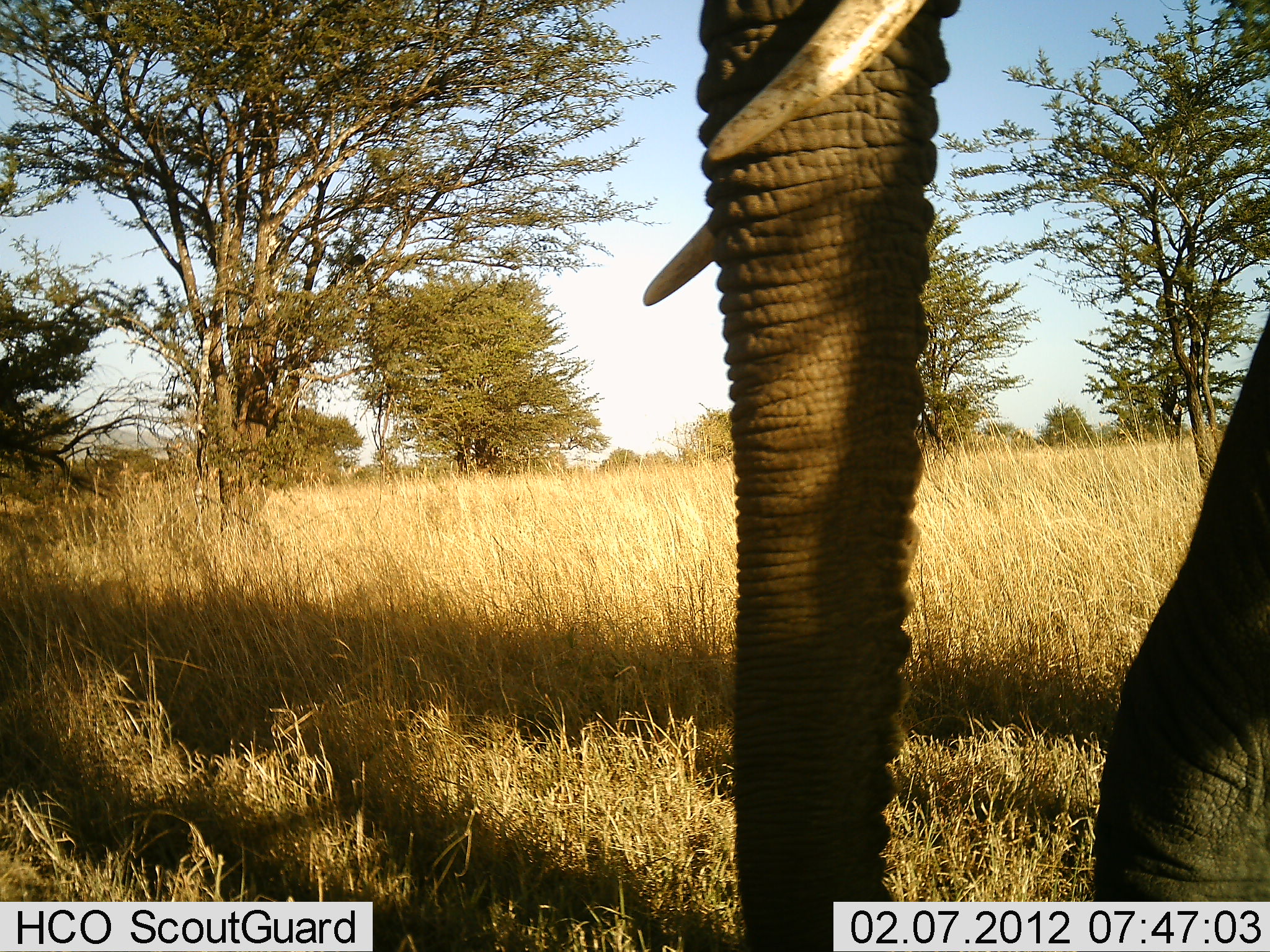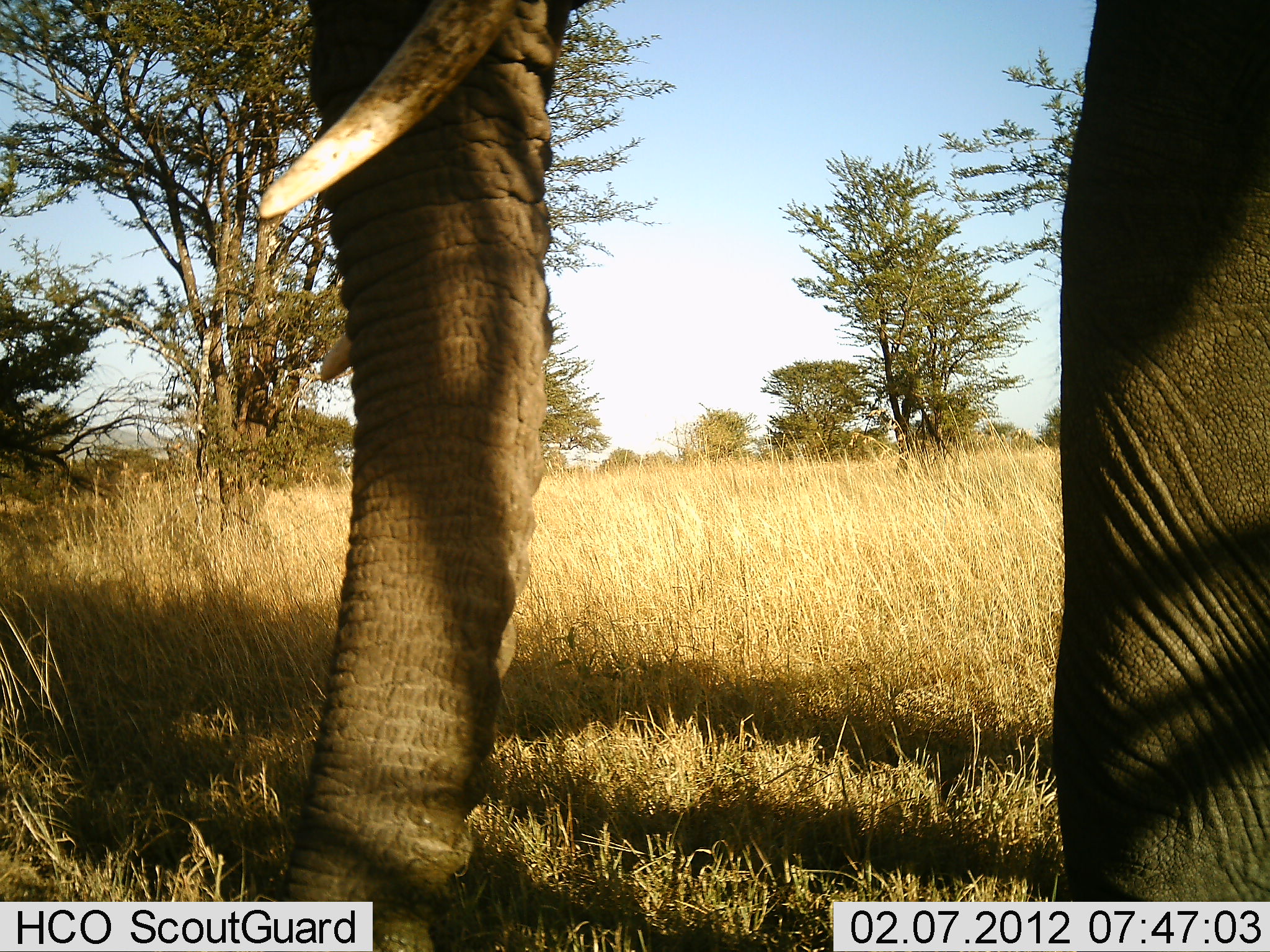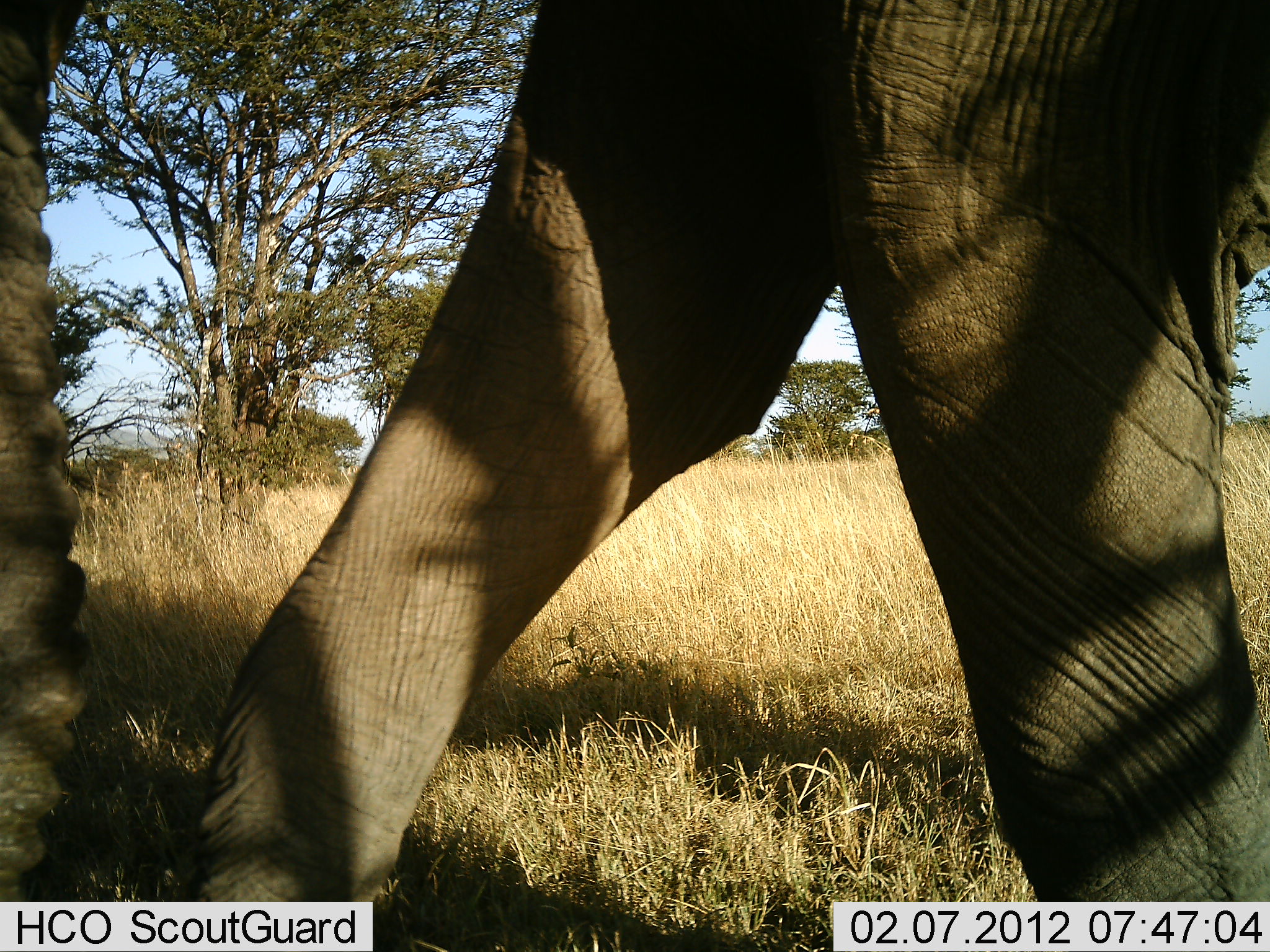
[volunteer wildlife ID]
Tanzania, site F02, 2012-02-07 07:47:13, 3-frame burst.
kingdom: Animalia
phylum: Chordata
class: Mammalia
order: Proboscidea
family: Elephantidae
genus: Loxodonta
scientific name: Loxodonta africana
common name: african bush elephant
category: elephant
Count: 1.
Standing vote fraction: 22%.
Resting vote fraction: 0%.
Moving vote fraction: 78%.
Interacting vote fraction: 0%.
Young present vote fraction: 0%.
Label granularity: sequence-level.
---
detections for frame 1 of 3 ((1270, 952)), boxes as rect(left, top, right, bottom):
animal: rect(643, 0, 1270, 952)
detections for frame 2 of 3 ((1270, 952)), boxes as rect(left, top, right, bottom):
animal: rect(255, 7, 1270, 951)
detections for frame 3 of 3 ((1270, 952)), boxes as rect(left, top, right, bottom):
animal: rect(0, 0, 1269, 952)